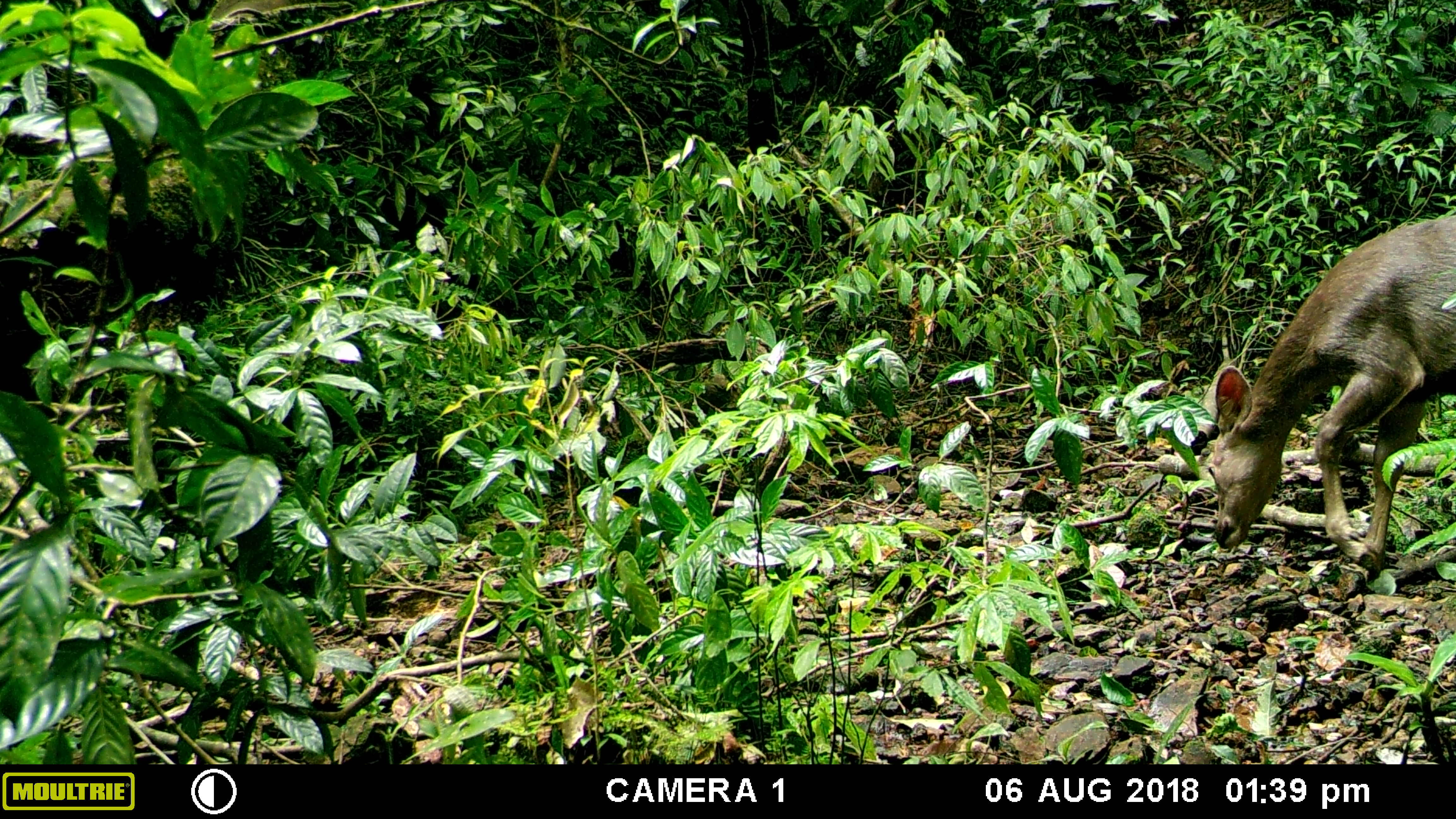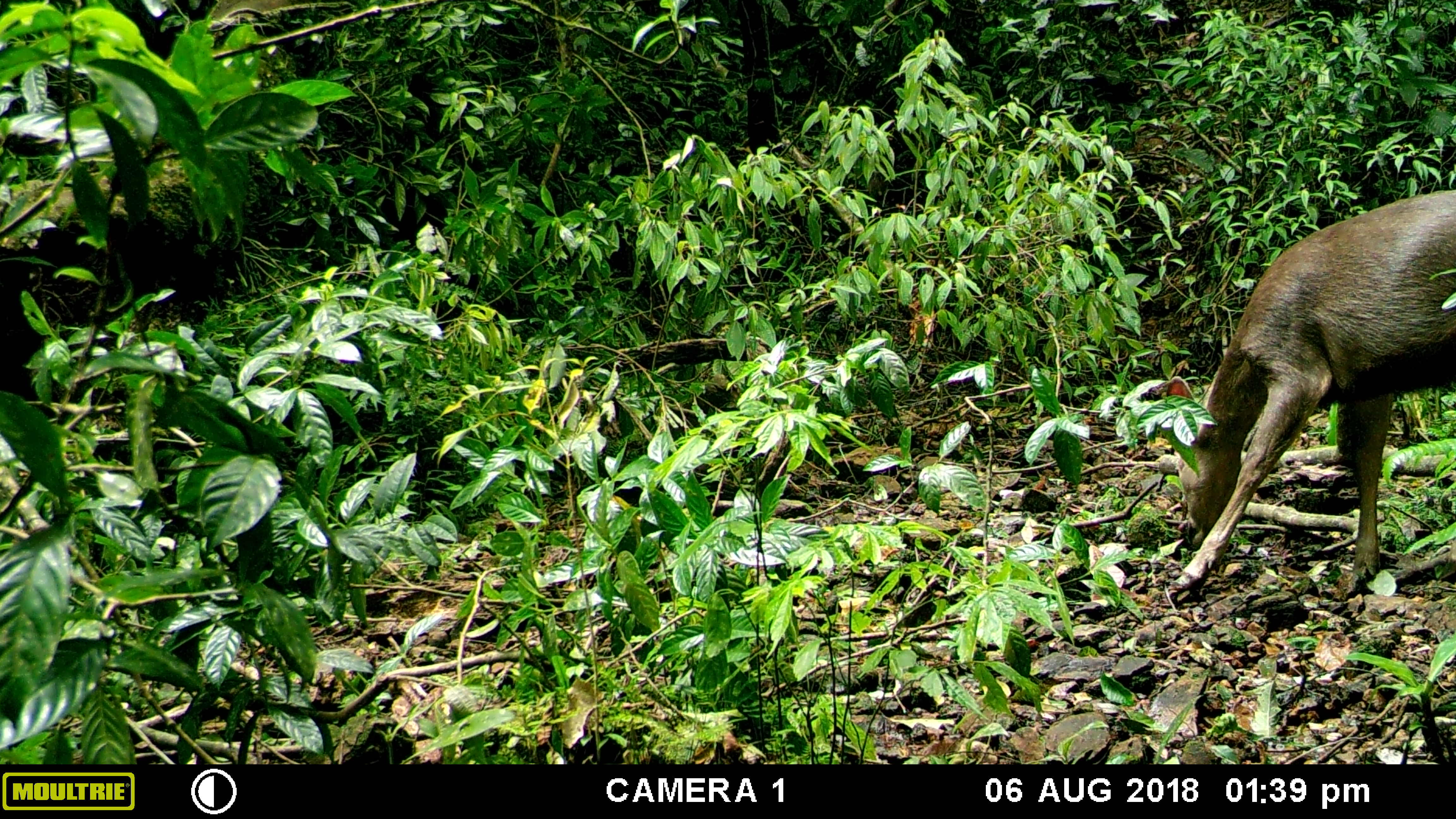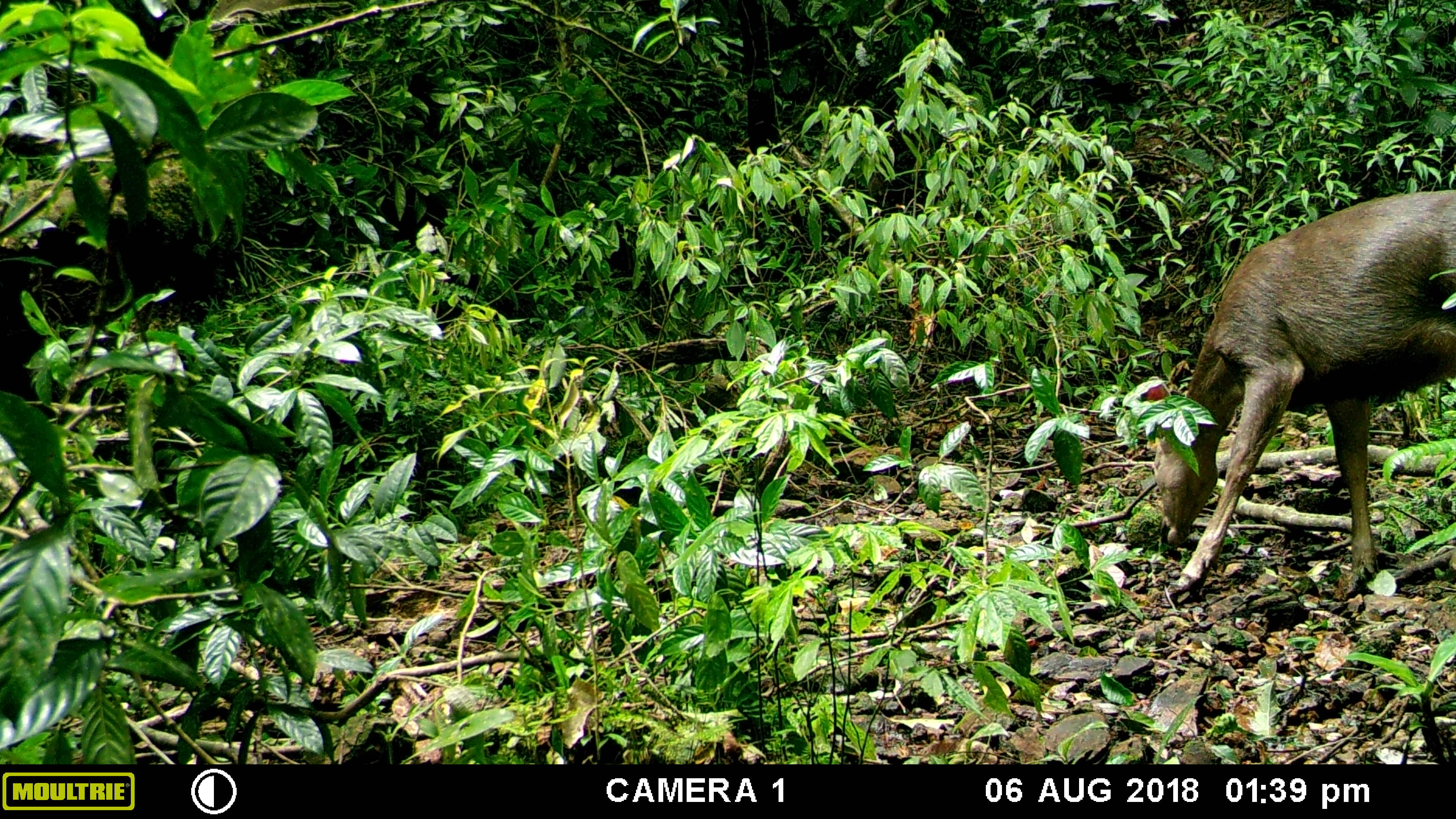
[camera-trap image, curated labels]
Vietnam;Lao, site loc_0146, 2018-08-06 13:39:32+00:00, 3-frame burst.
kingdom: Animalia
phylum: Chordata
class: Mammalia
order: Artiodactyla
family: Cervidae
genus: Rusa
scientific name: Rusa unicolor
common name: sambar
Sambar (Rusa unicolor). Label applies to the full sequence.